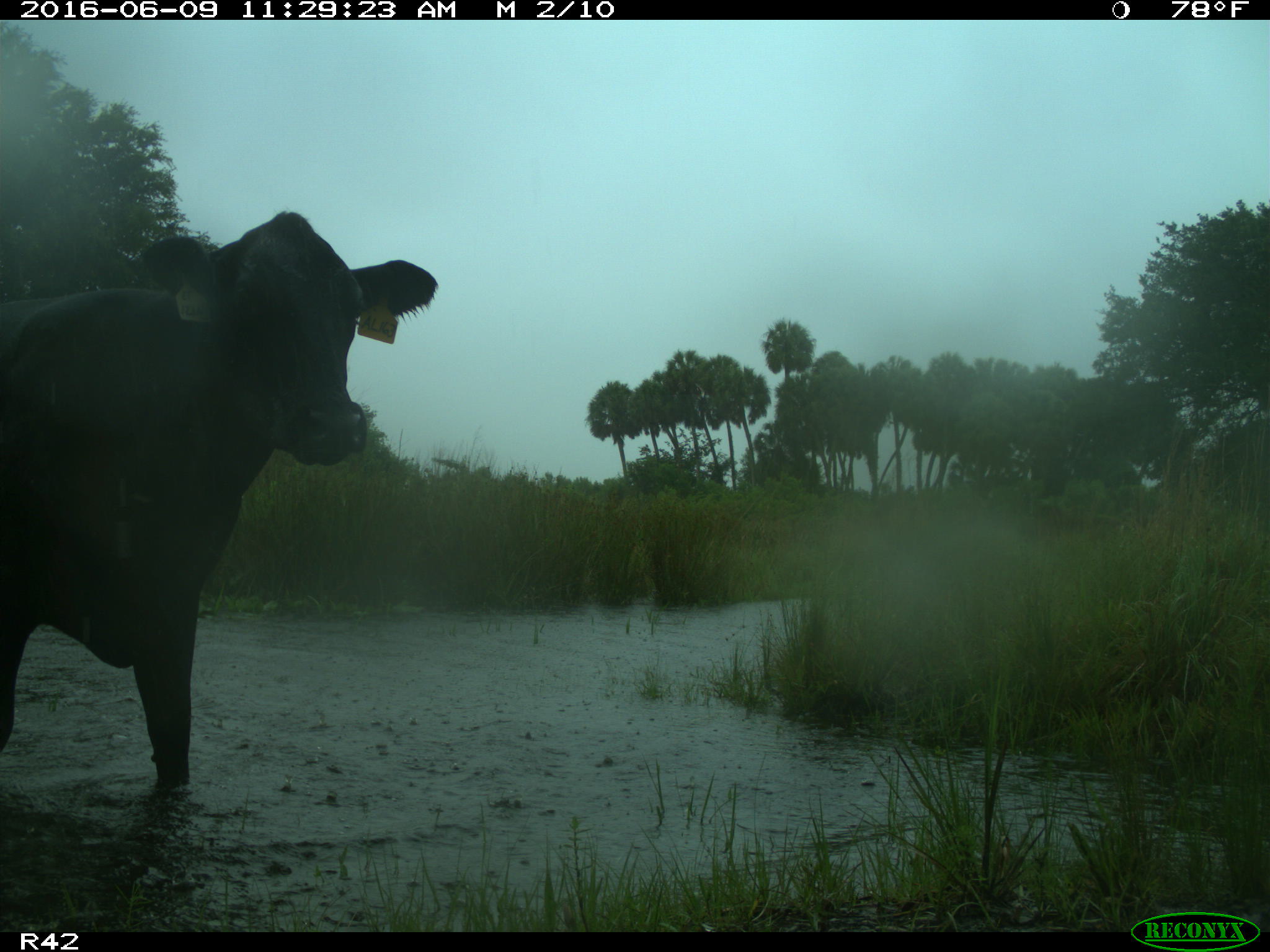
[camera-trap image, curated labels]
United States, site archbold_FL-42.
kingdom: Animalia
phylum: Chordata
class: Mammalia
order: Artiodactyla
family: Bovidae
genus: Bos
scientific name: Bos taurus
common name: domestic cow